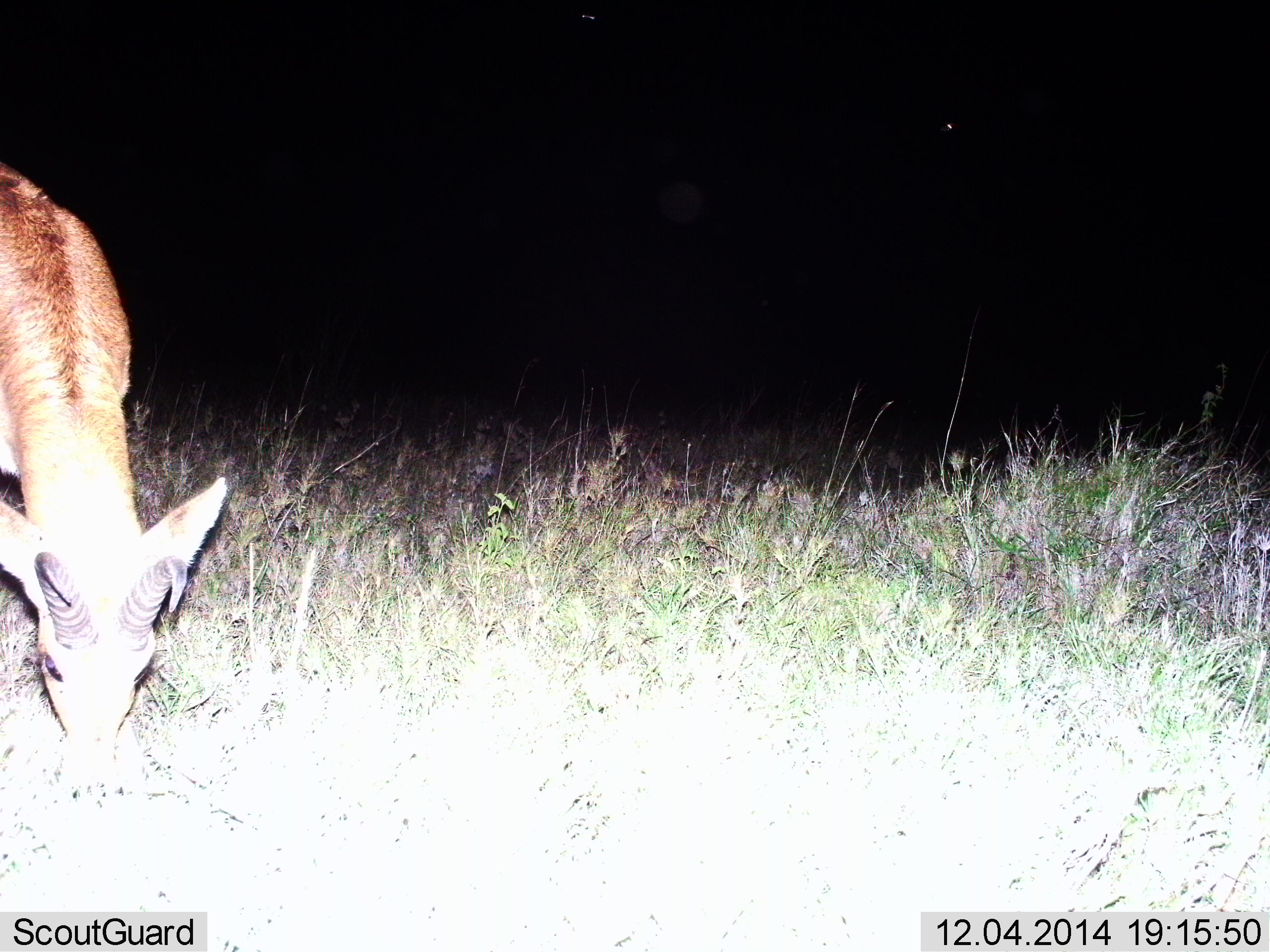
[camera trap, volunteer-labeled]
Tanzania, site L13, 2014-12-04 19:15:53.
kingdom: Animalia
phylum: Chordata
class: Mammalia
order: Artiodactyla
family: Bovidae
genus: Redunca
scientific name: Redunca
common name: reedbuck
Reedbuck (Redunca), count 1. Behavior (volunteer vote fractions): standing 20%, resting 0%, moving 0%, interacting 0%. Young present (vote fraction): 0%. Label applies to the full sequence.